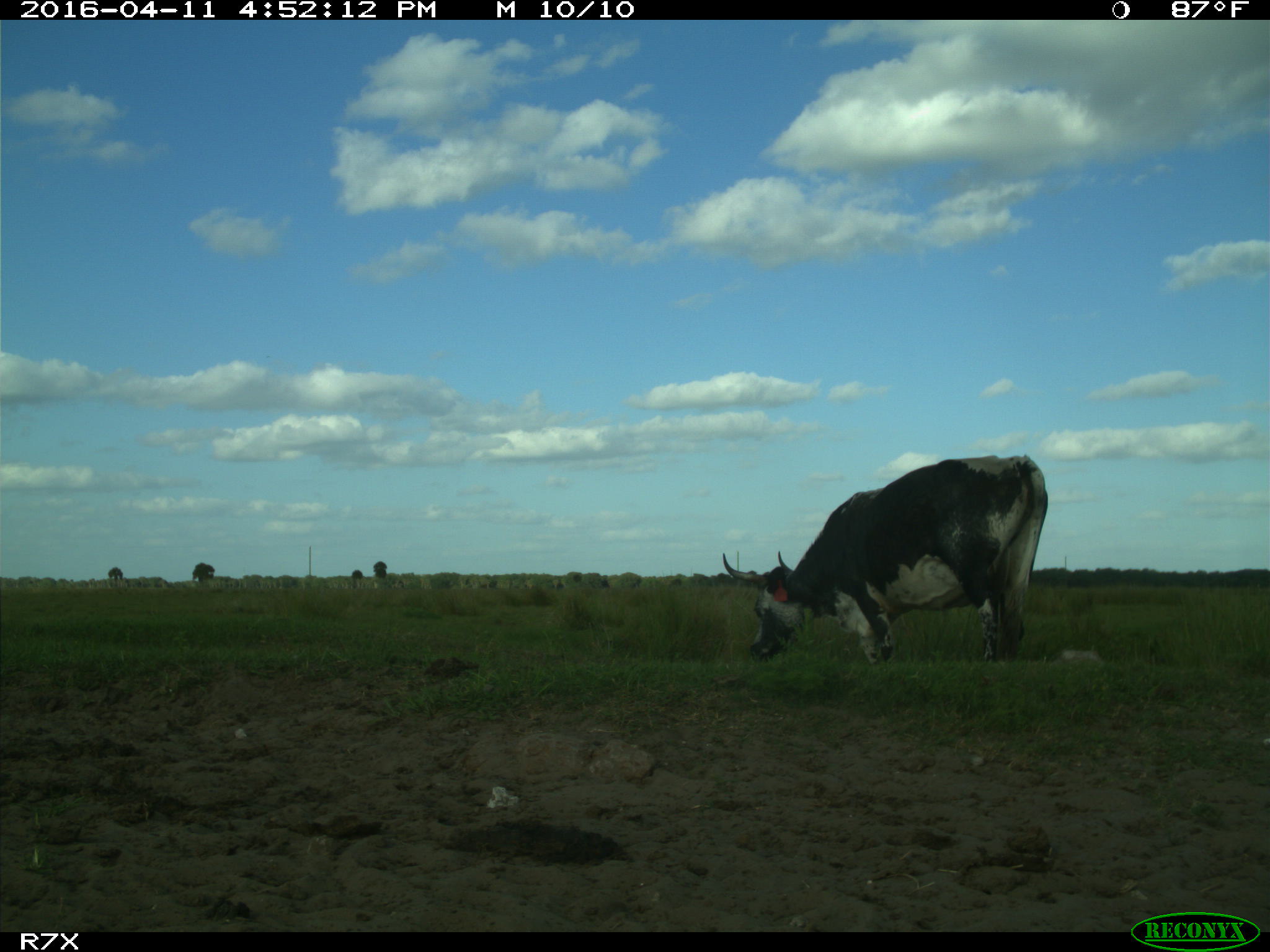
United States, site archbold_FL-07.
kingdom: Animalia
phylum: Chordata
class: Mammalia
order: Artiodactyla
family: Bovidae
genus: Bos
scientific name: Bos taurus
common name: domestic cow